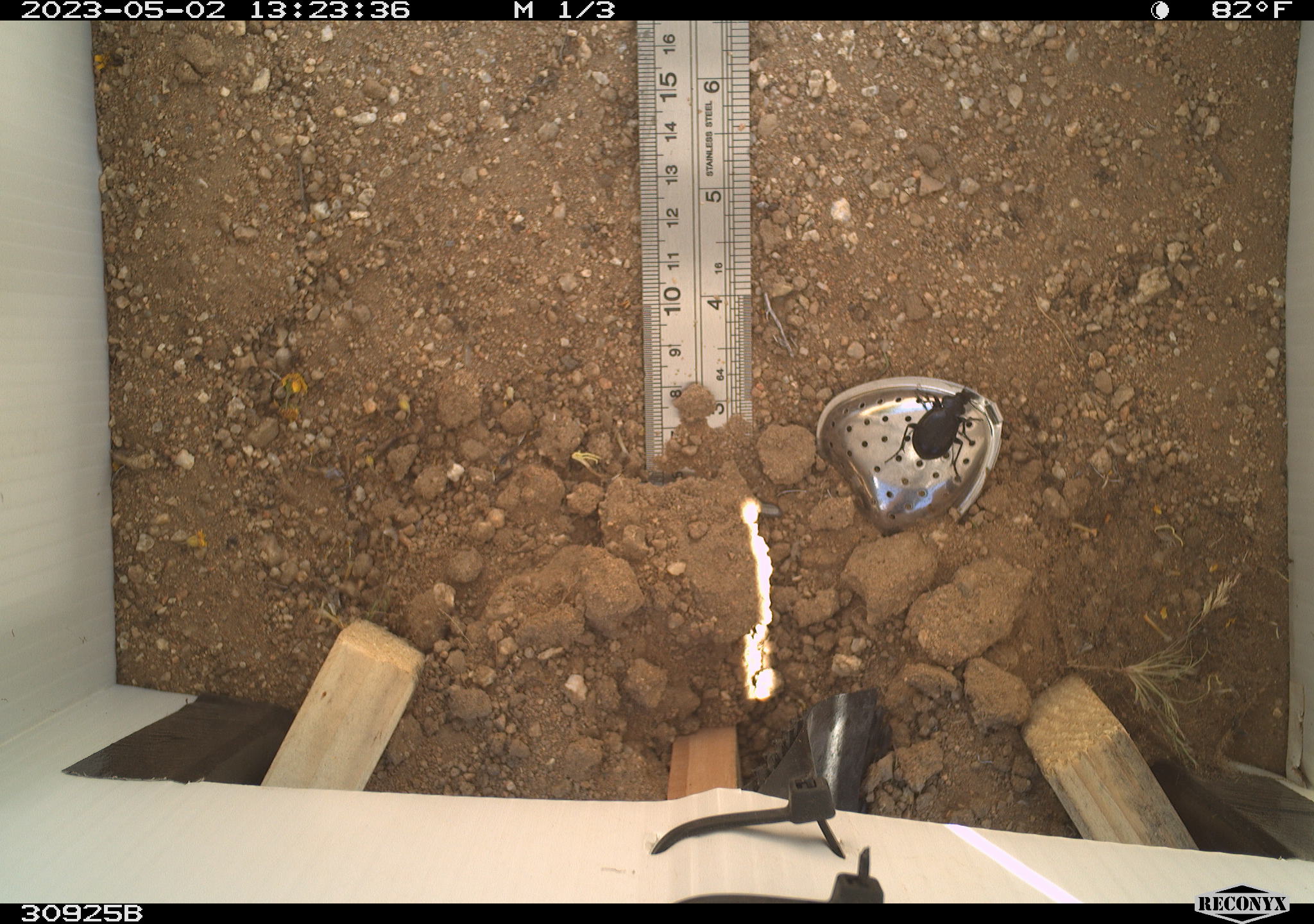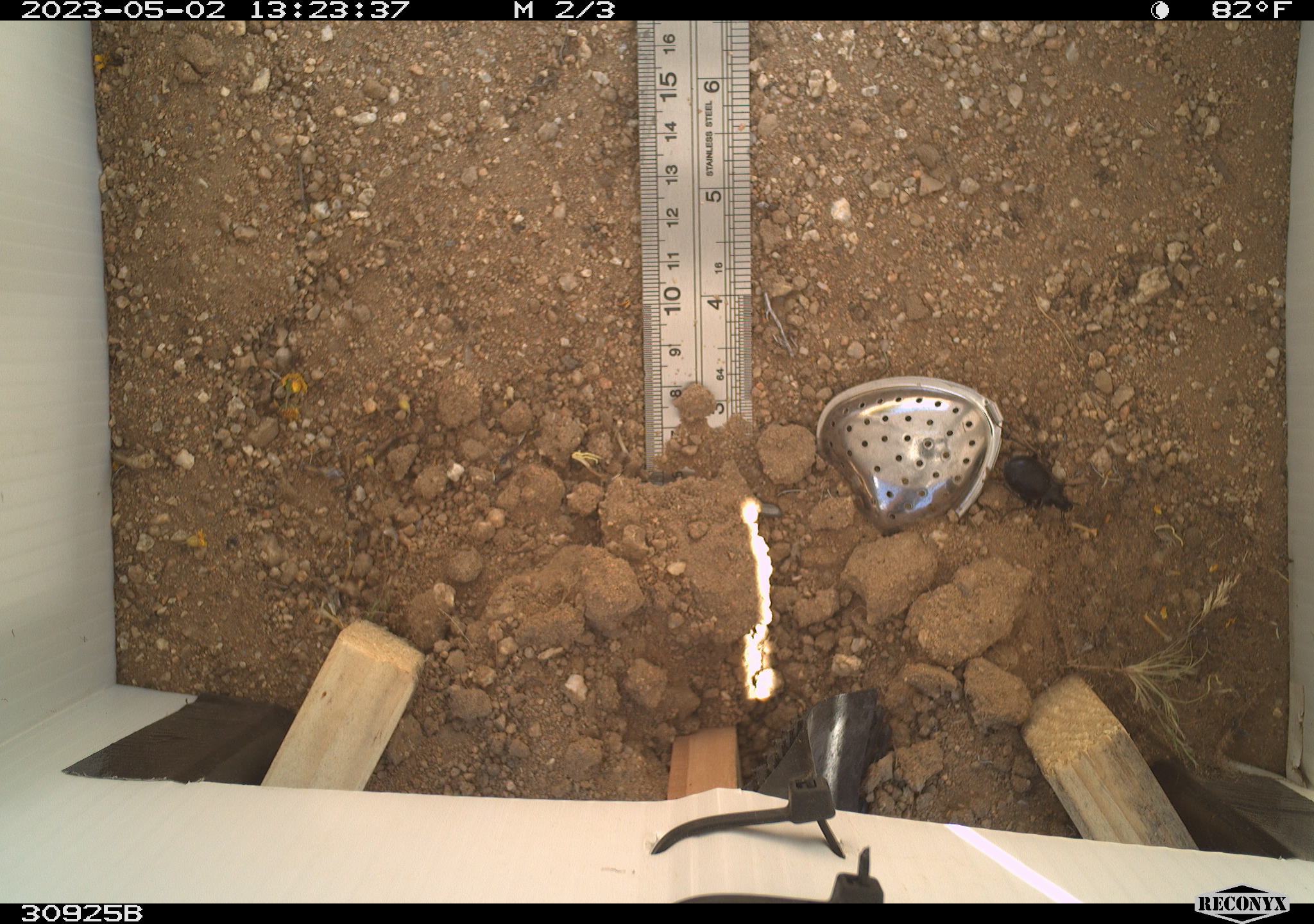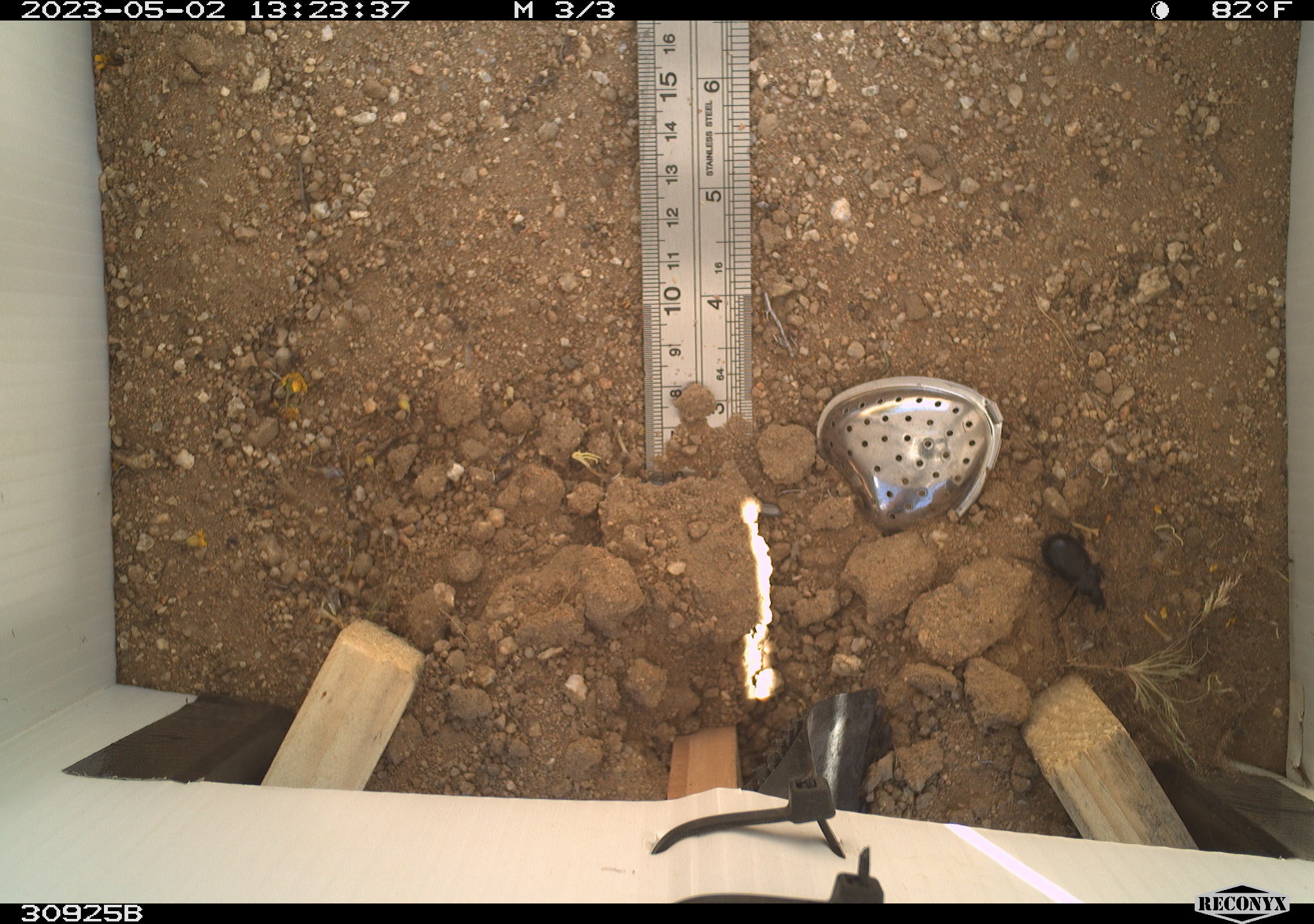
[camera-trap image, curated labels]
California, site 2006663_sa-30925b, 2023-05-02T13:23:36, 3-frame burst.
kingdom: Animalia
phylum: Arthropoda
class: Insecta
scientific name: Insecta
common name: insect